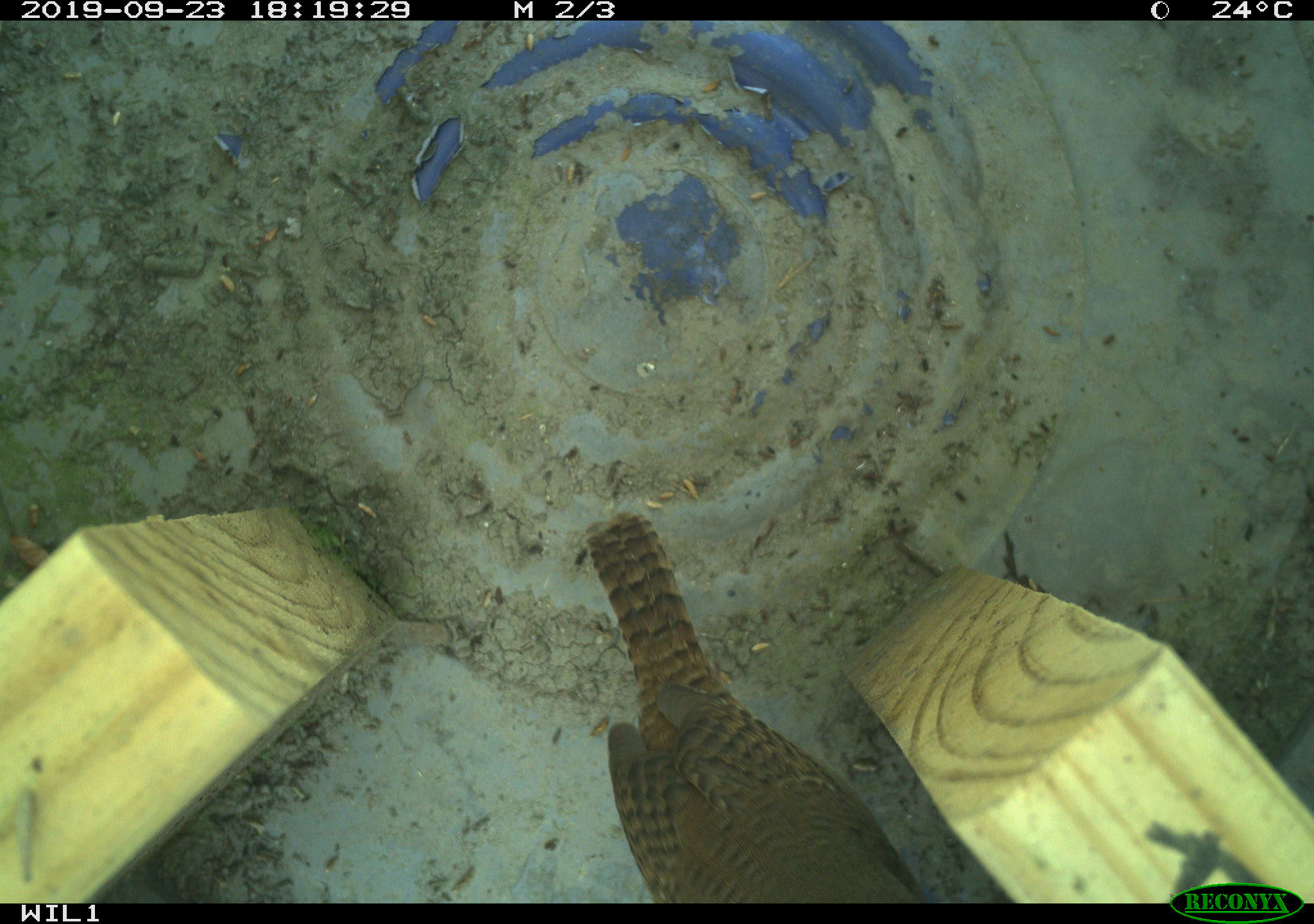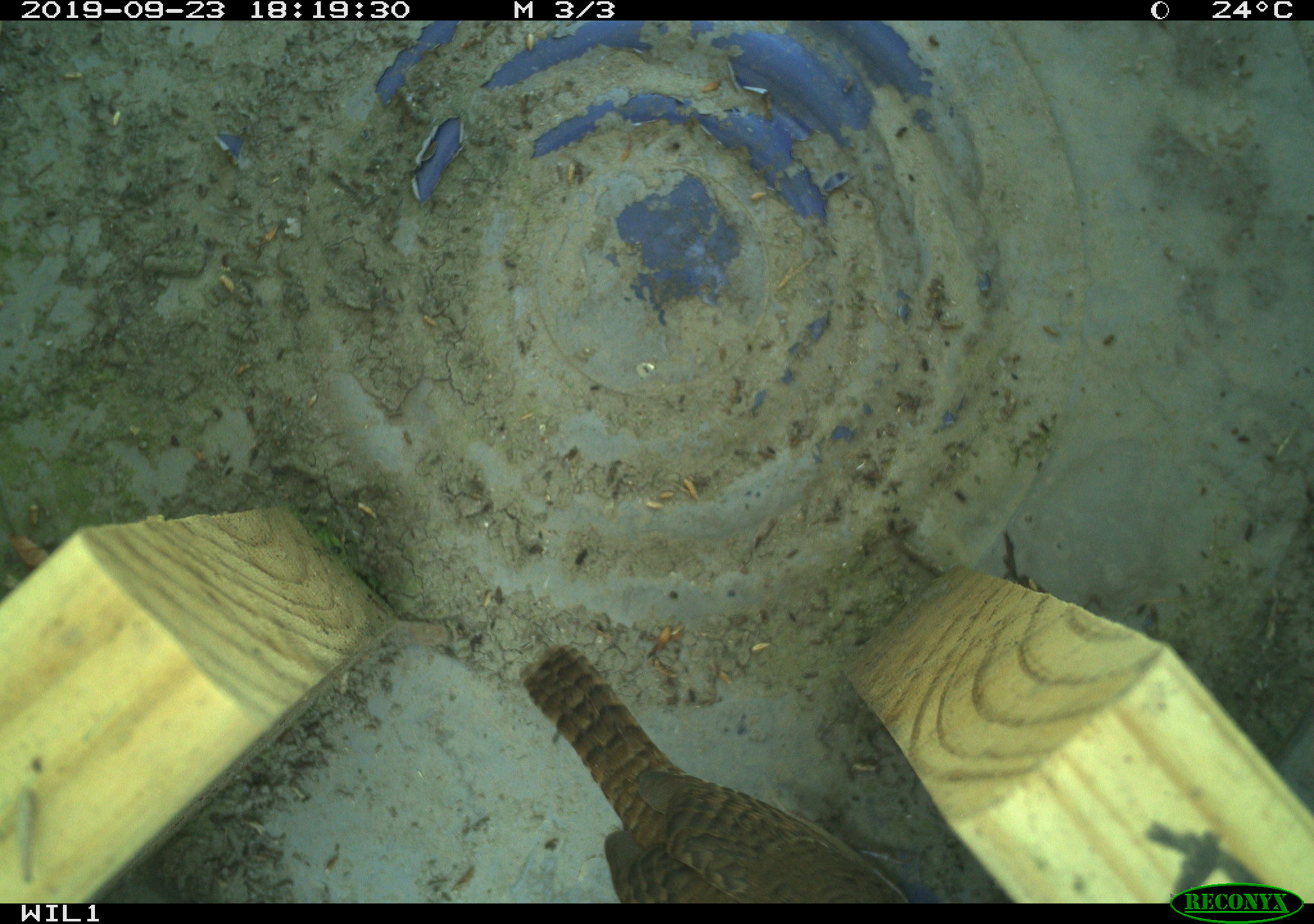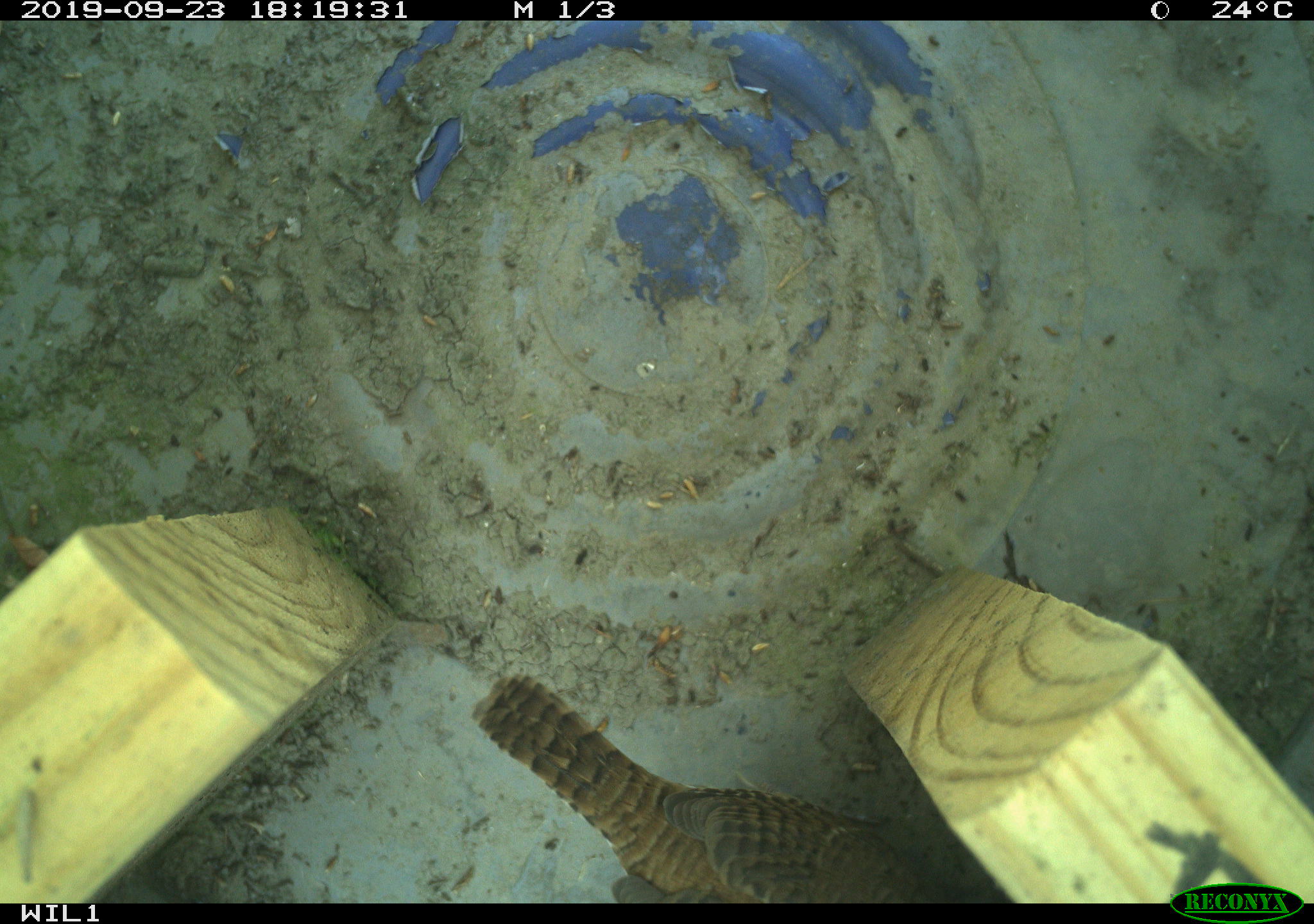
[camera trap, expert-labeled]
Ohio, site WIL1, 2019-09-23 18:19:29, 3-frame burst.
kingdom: Animalia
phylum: Chordata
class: Aves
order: Passeriformes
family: Troglodytidae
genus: Troglodytes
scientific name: Troglodytes aedon aedon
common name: northern house wren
Northern house wren (Troglodytes aedon aedon).